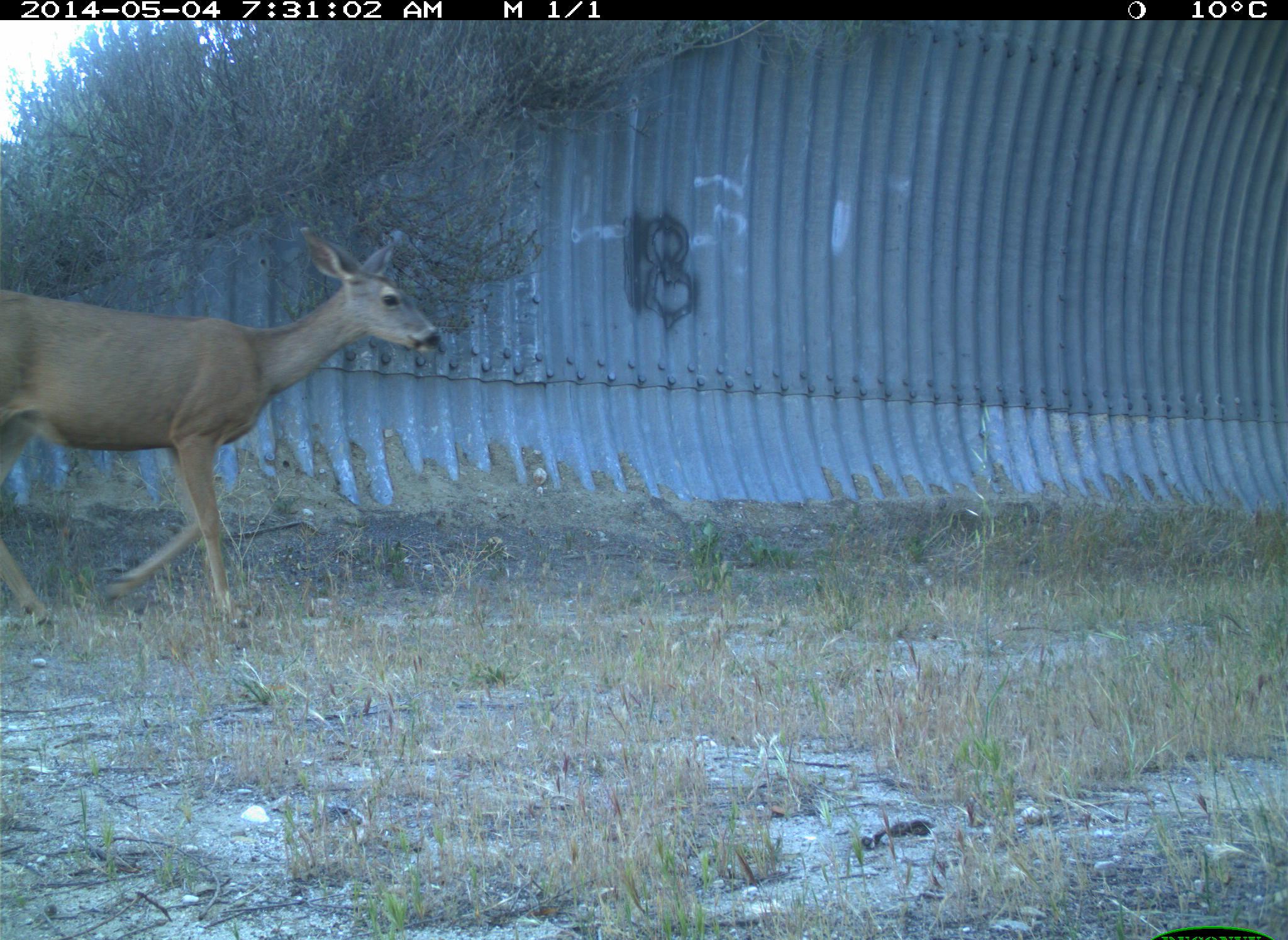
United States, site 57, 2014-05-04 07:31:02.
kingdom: Animalia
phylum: Chordata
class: Mammalia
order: Artiodactyla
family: Cervidae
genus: Odocoileus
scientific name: Odocoileus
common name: deer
Deer (Odocoileus).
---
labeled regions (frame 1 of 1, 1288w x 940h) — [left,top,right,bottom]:
deer: [0,223,440,643]